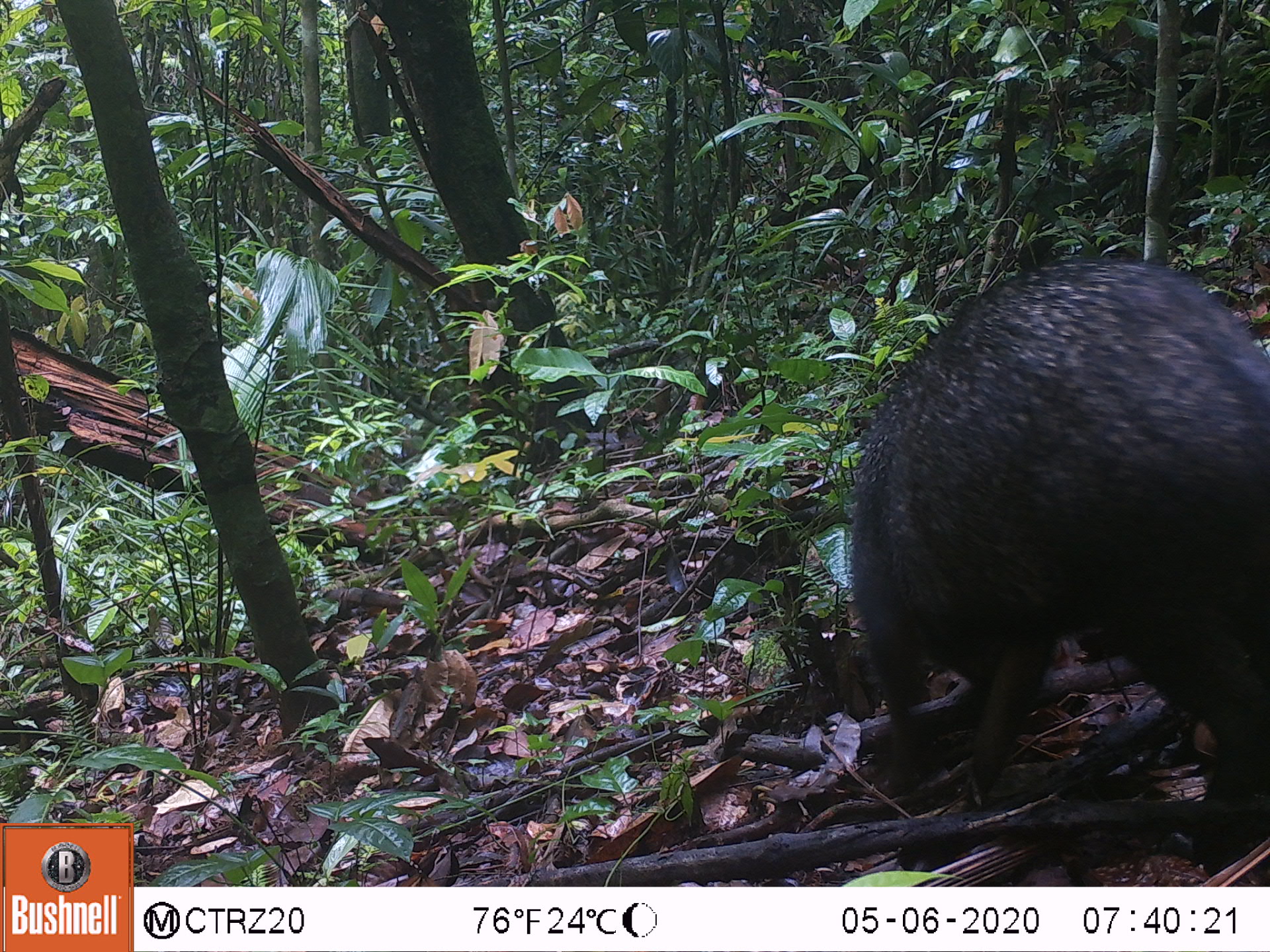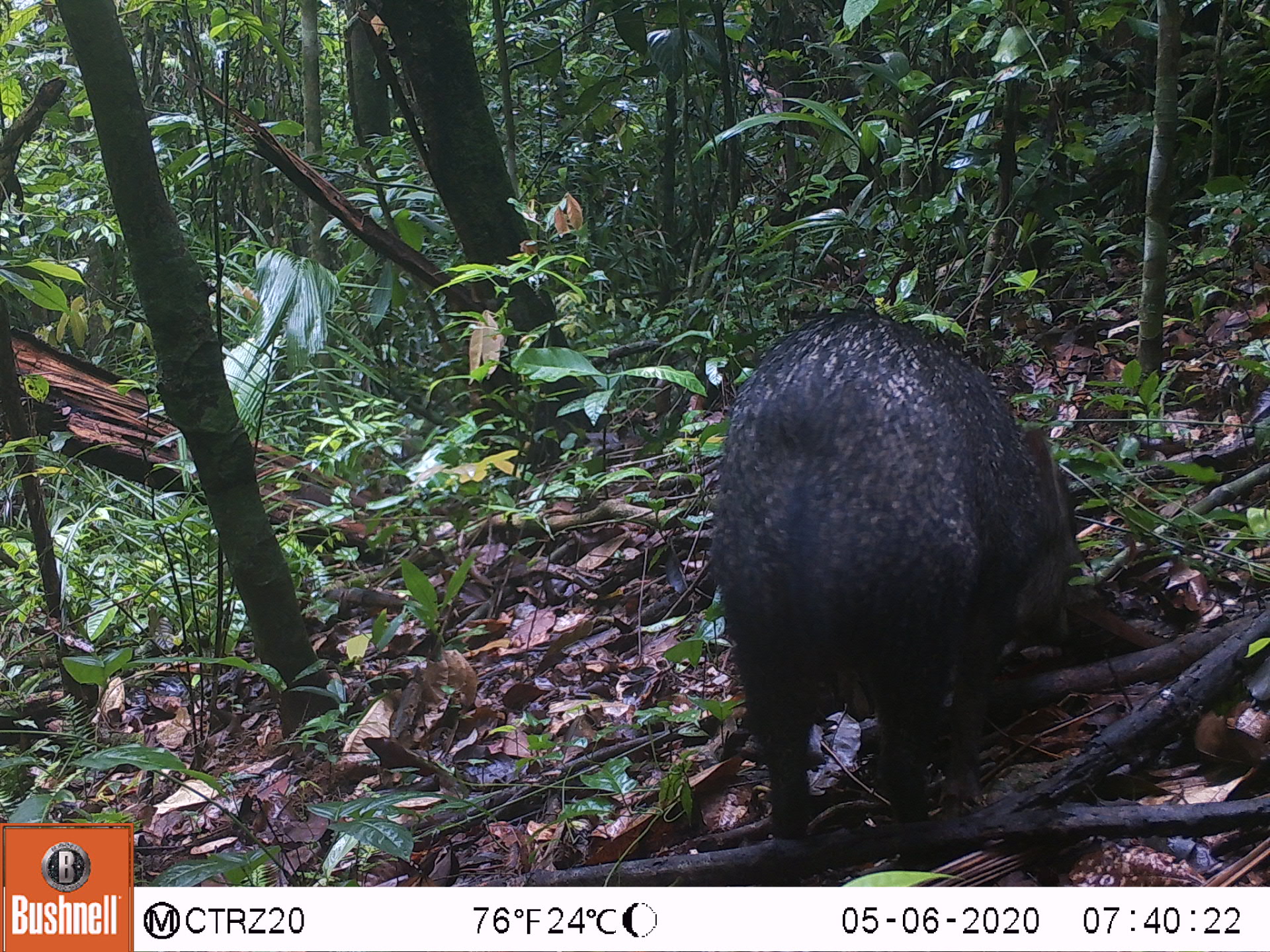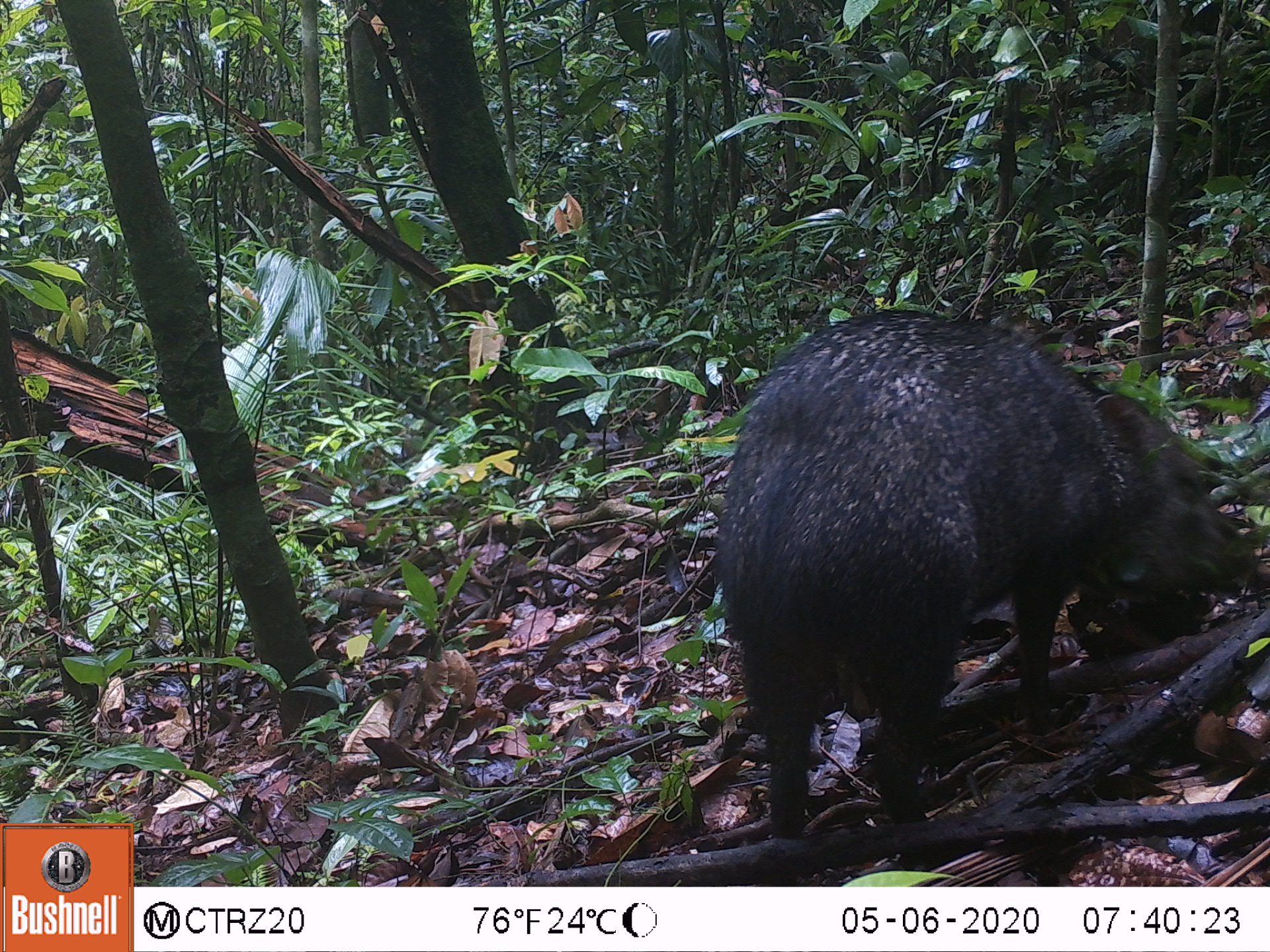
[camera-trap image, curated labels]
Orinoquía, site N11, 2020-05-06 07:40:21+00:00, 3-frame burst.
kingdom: Animalia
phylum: Chordata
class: Mammalia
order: Artiodactyla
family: Tayassuidae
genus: Pecari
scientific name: Pecari tajacu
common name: collared peccary